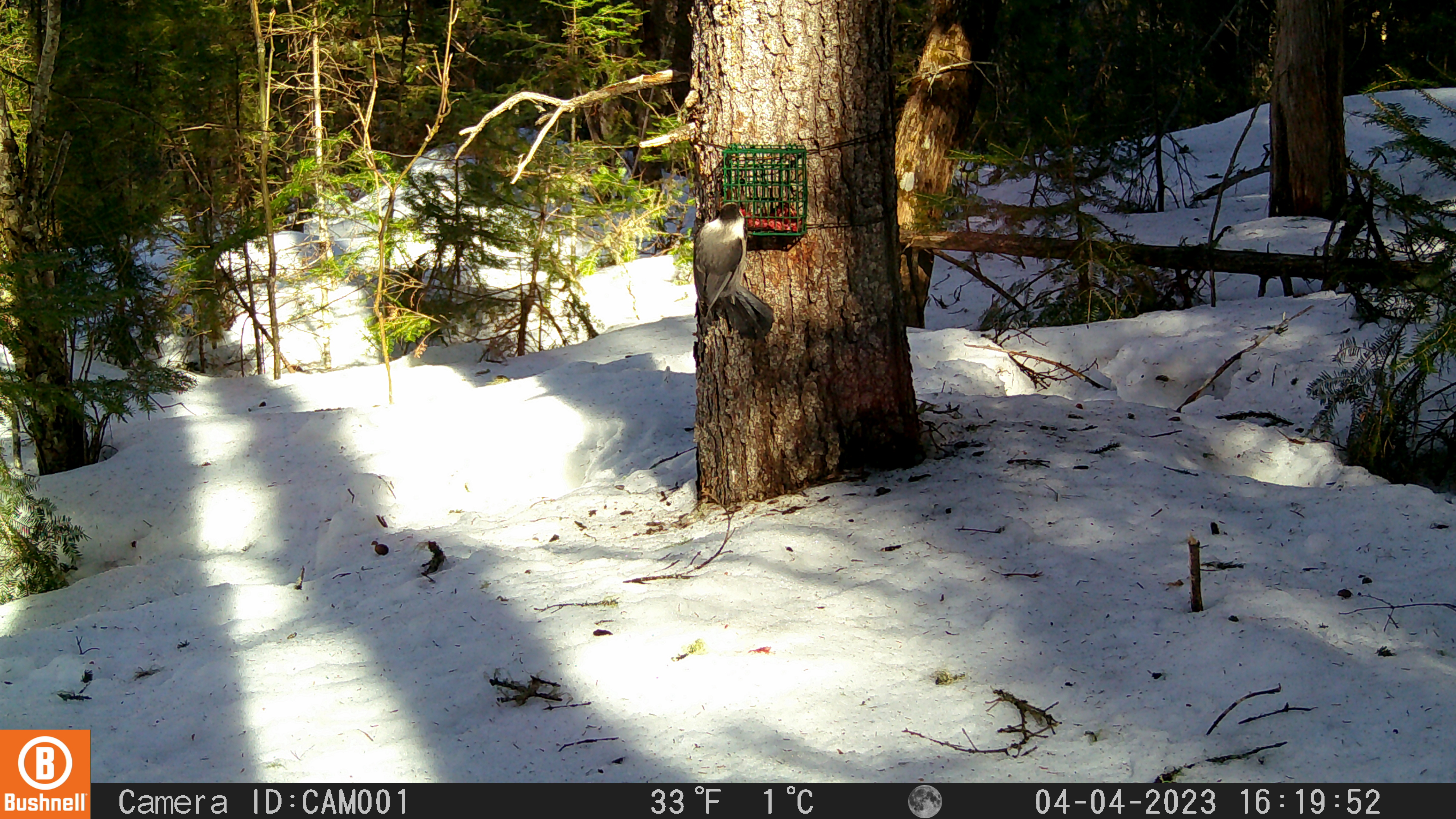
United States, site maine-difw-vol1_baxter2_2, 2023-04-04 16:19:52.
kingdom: Animalia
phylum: Chordata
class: Aves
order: Passeriformes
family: Corvidae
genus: Perisoreus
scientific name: Perisoreus canadensis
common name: canada jay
Canada jay (Perisoreus canadensis).